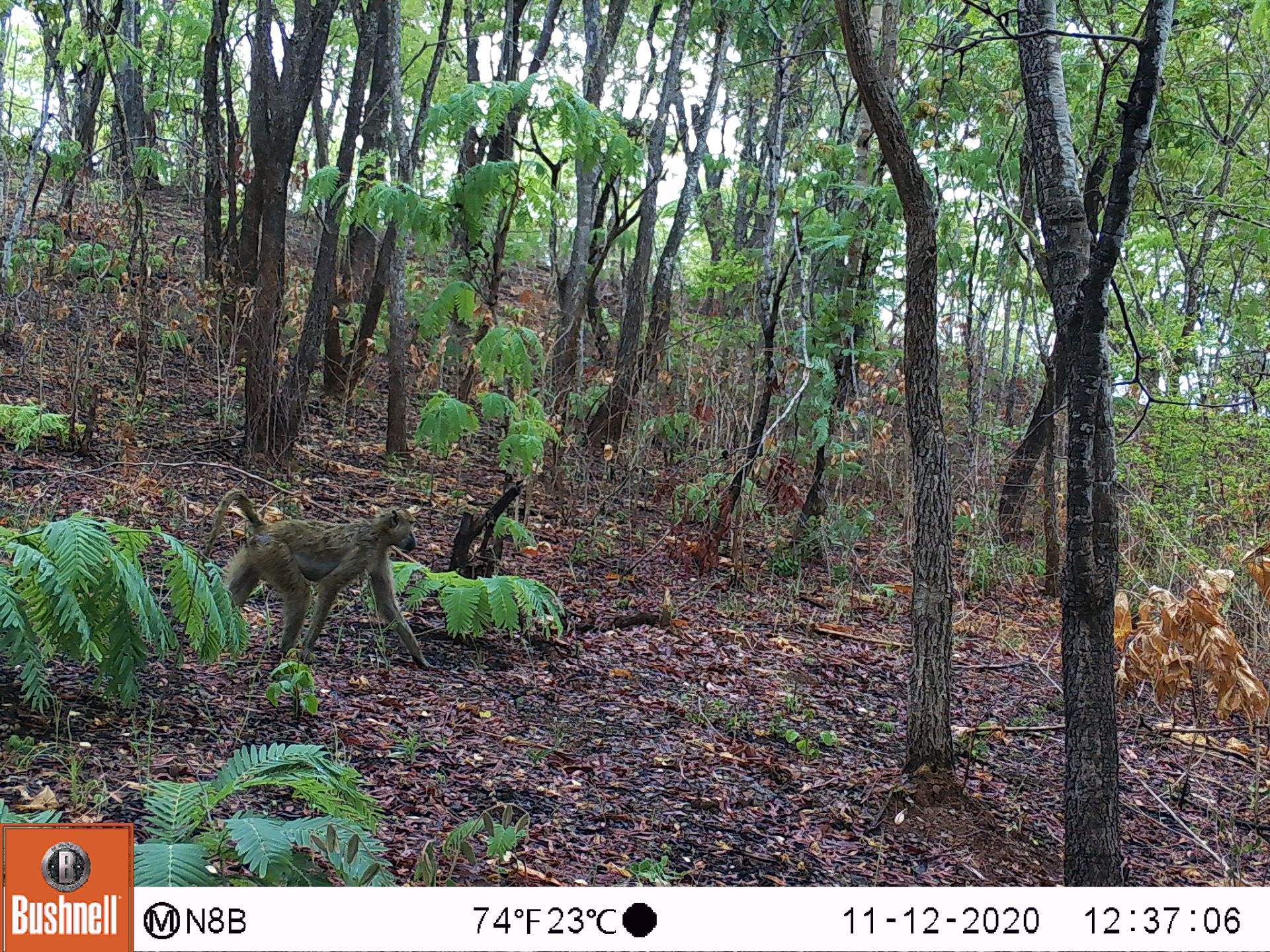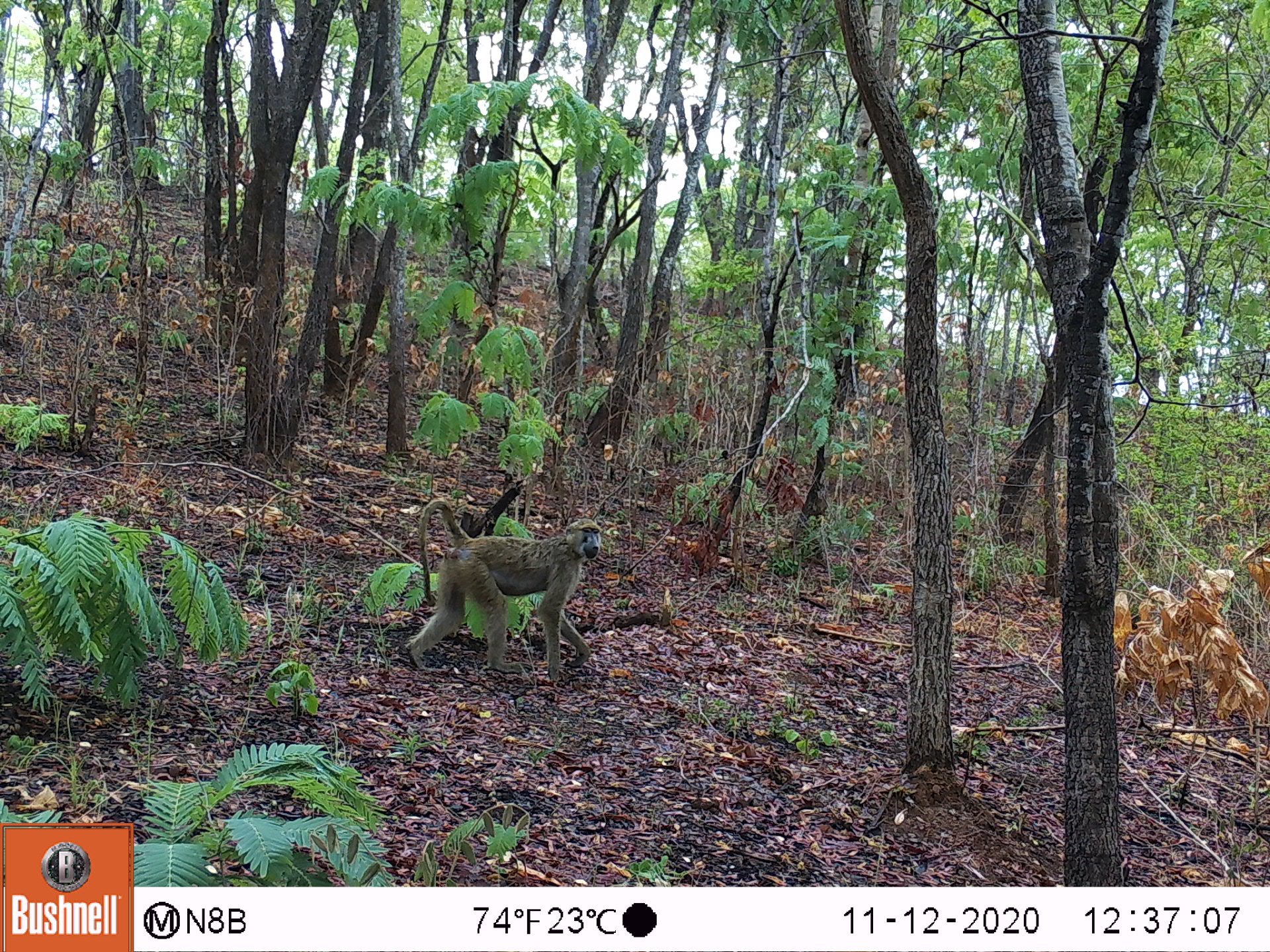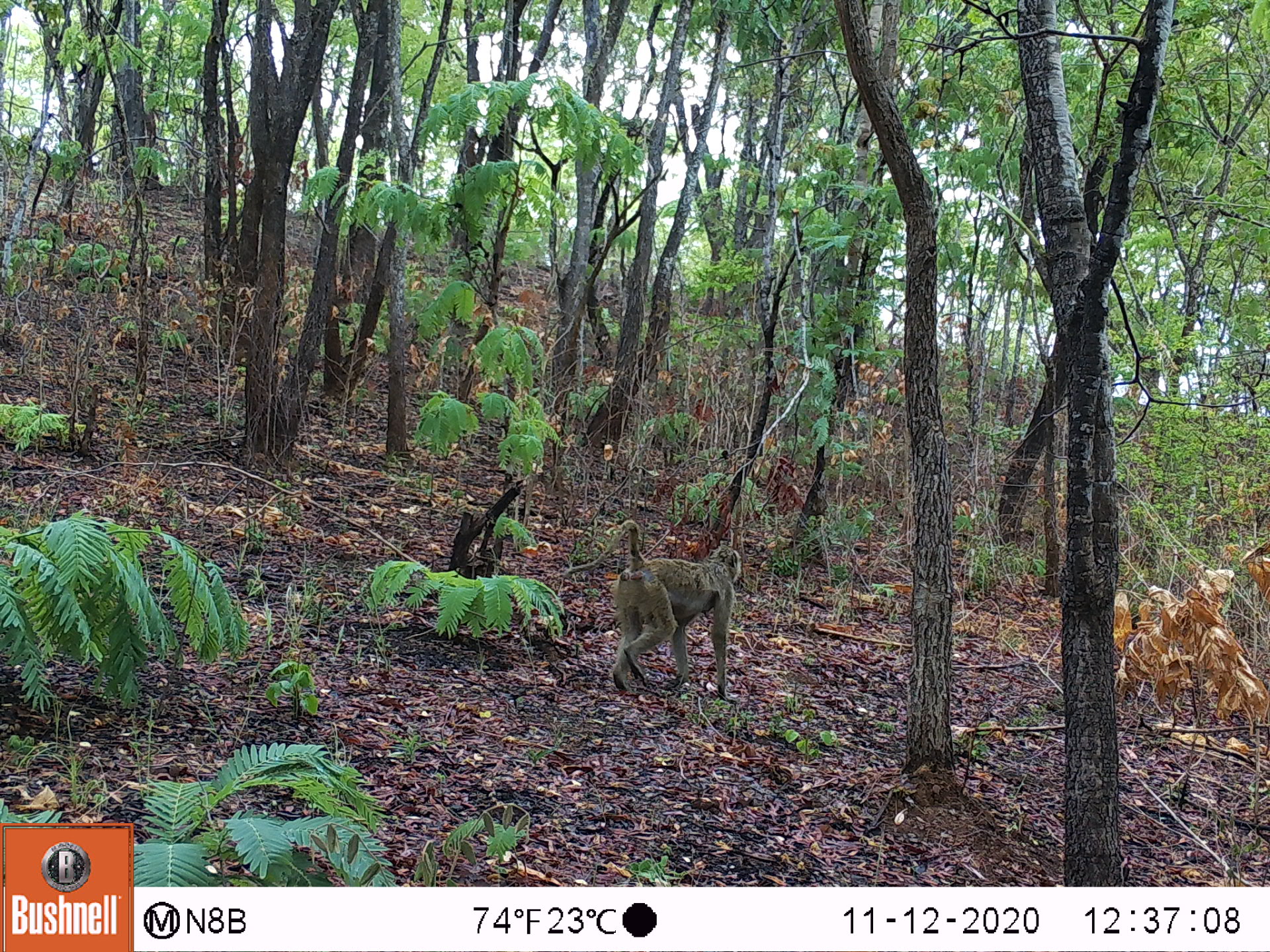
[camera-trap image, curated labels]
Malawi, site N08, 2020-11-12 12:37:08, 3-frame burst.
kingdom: Animalia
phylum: Chordata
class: Mammalia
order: Primates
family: Cercopithecidae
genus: Papio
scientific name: Papio cynocephalus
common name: yellow baboon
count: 1